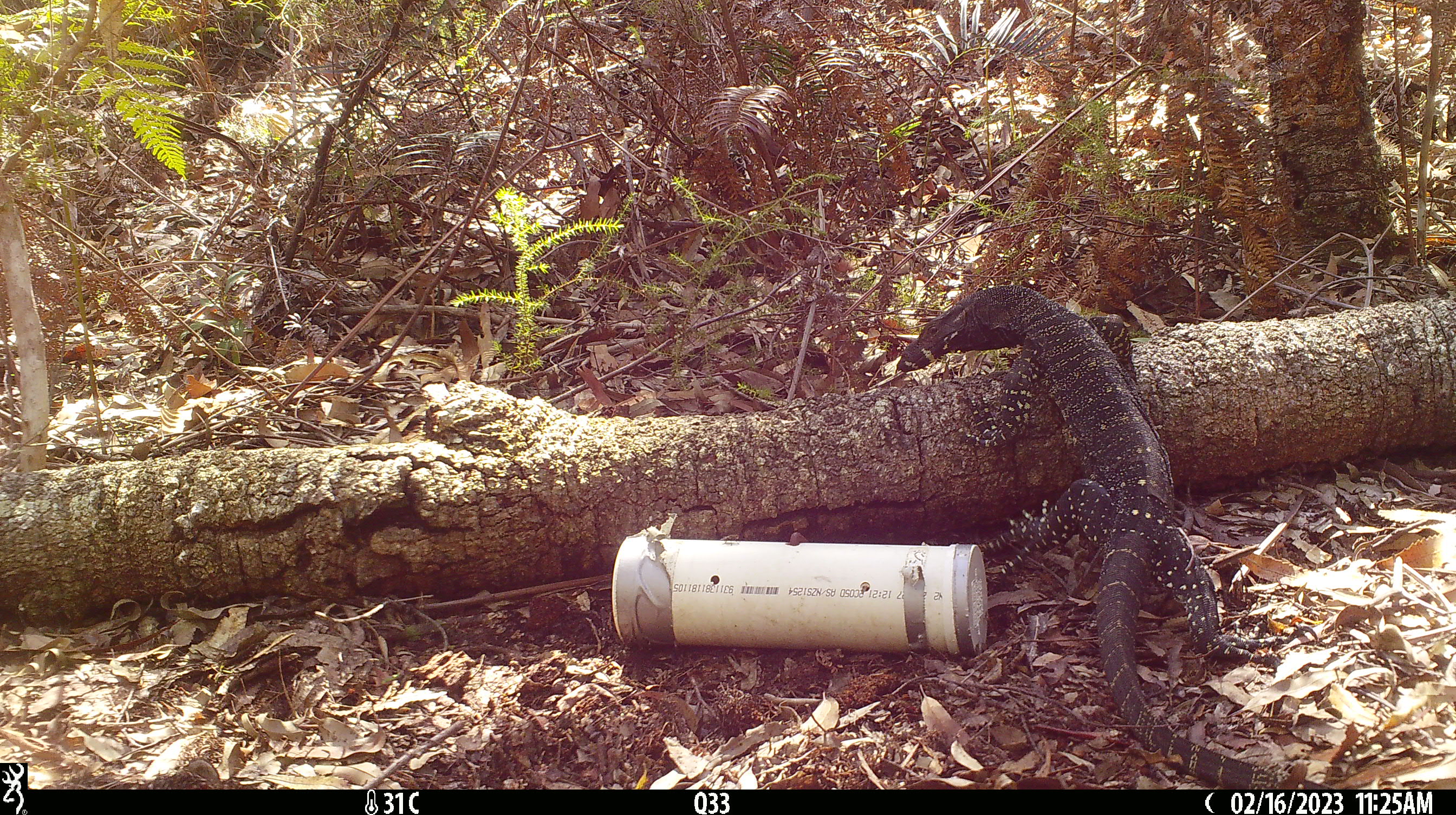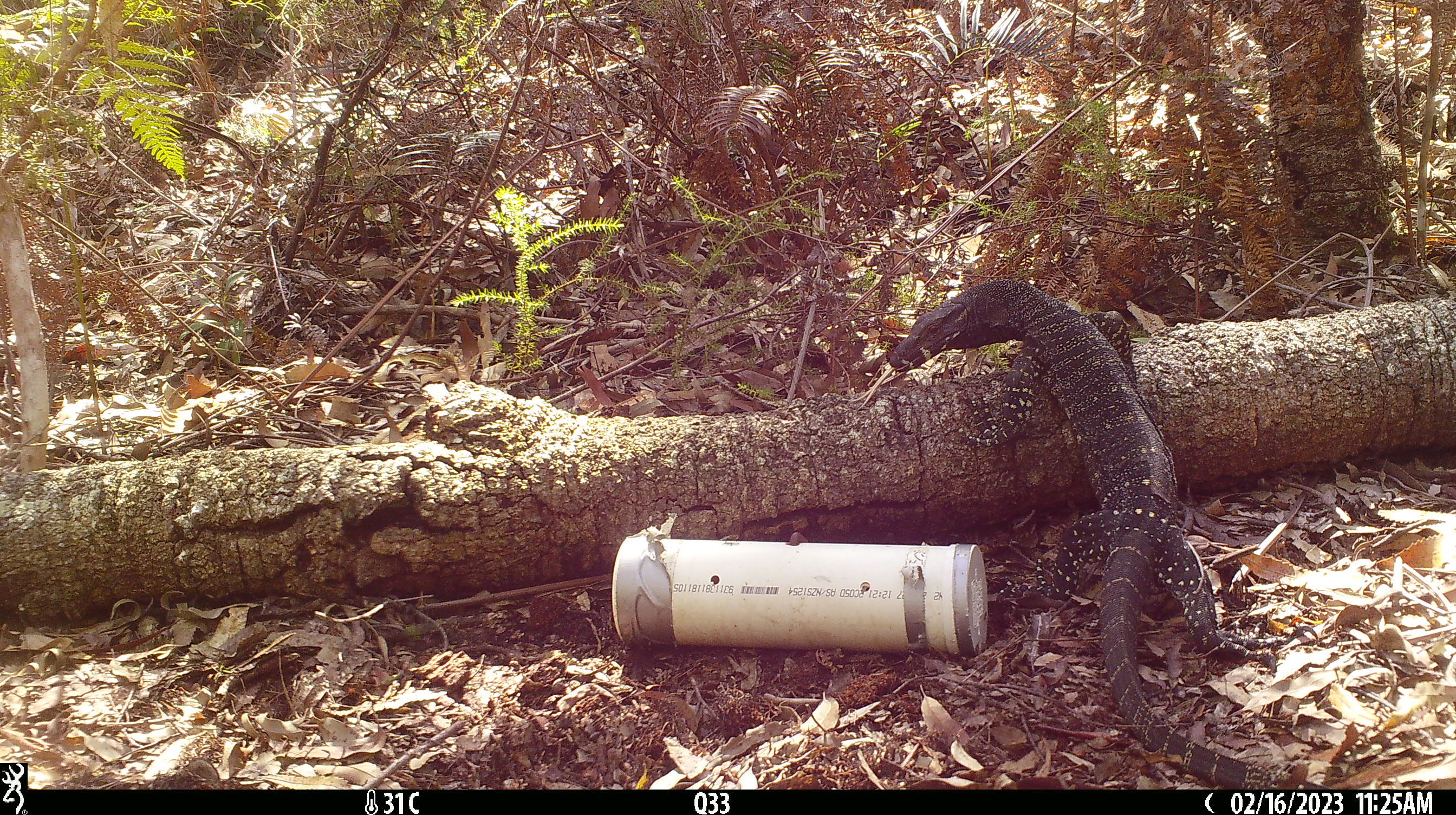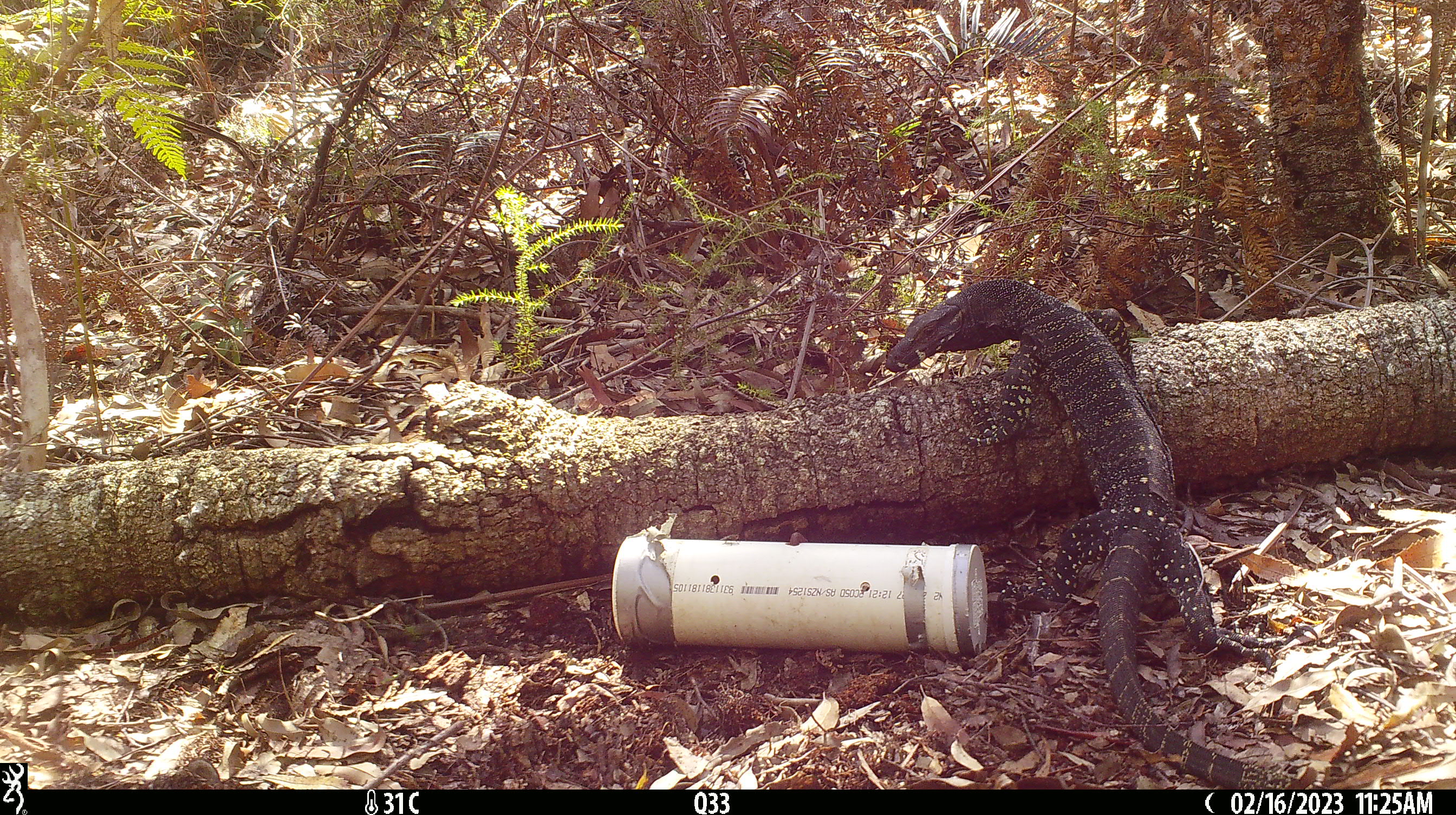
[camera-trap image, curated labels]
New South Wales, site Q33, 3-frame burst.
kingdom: Animalia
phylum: Chordata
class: Reptilia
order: Squamata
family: Varanidae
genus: Varanus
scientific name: Varanus varius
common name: lace monitor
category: goanna